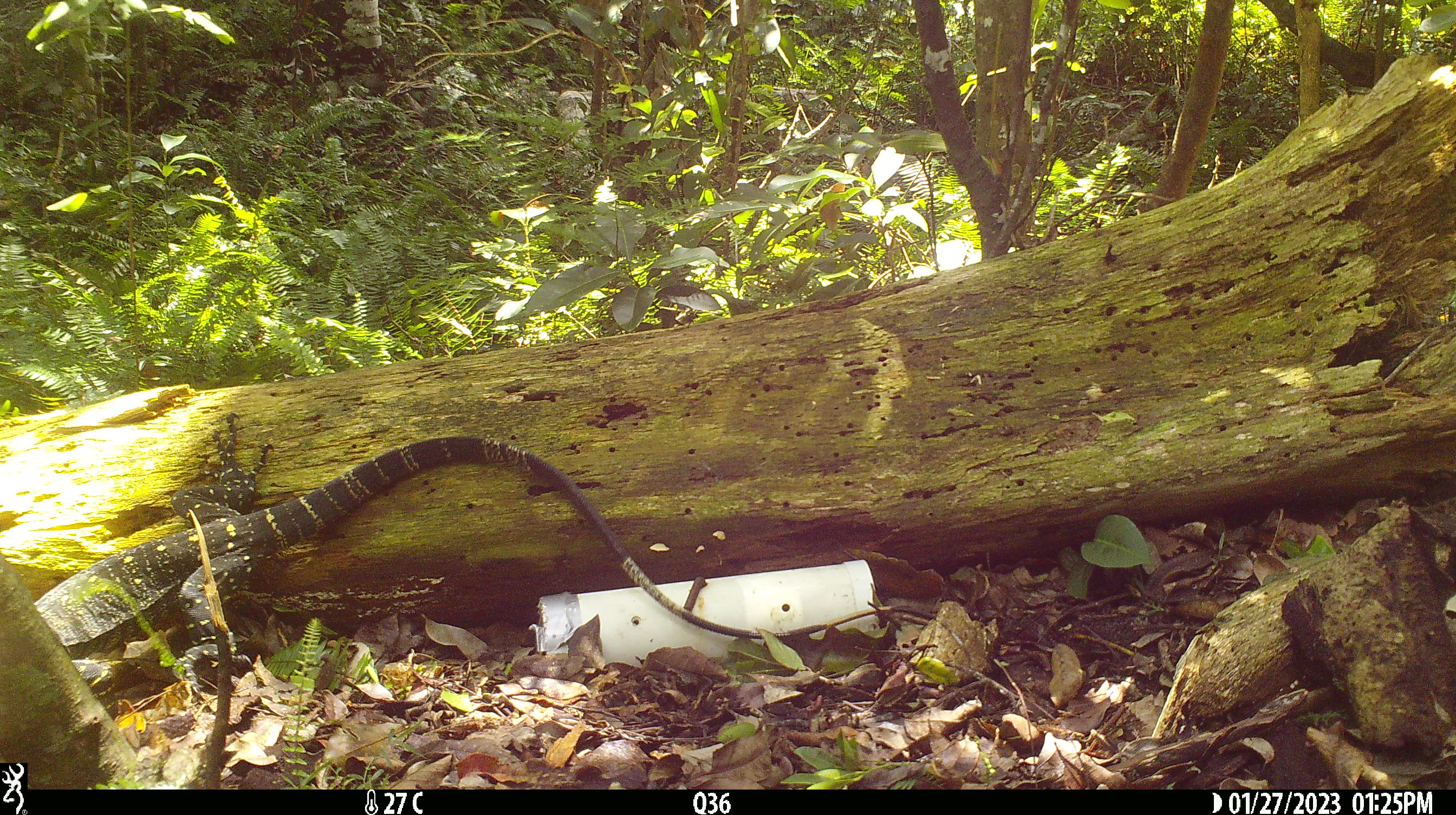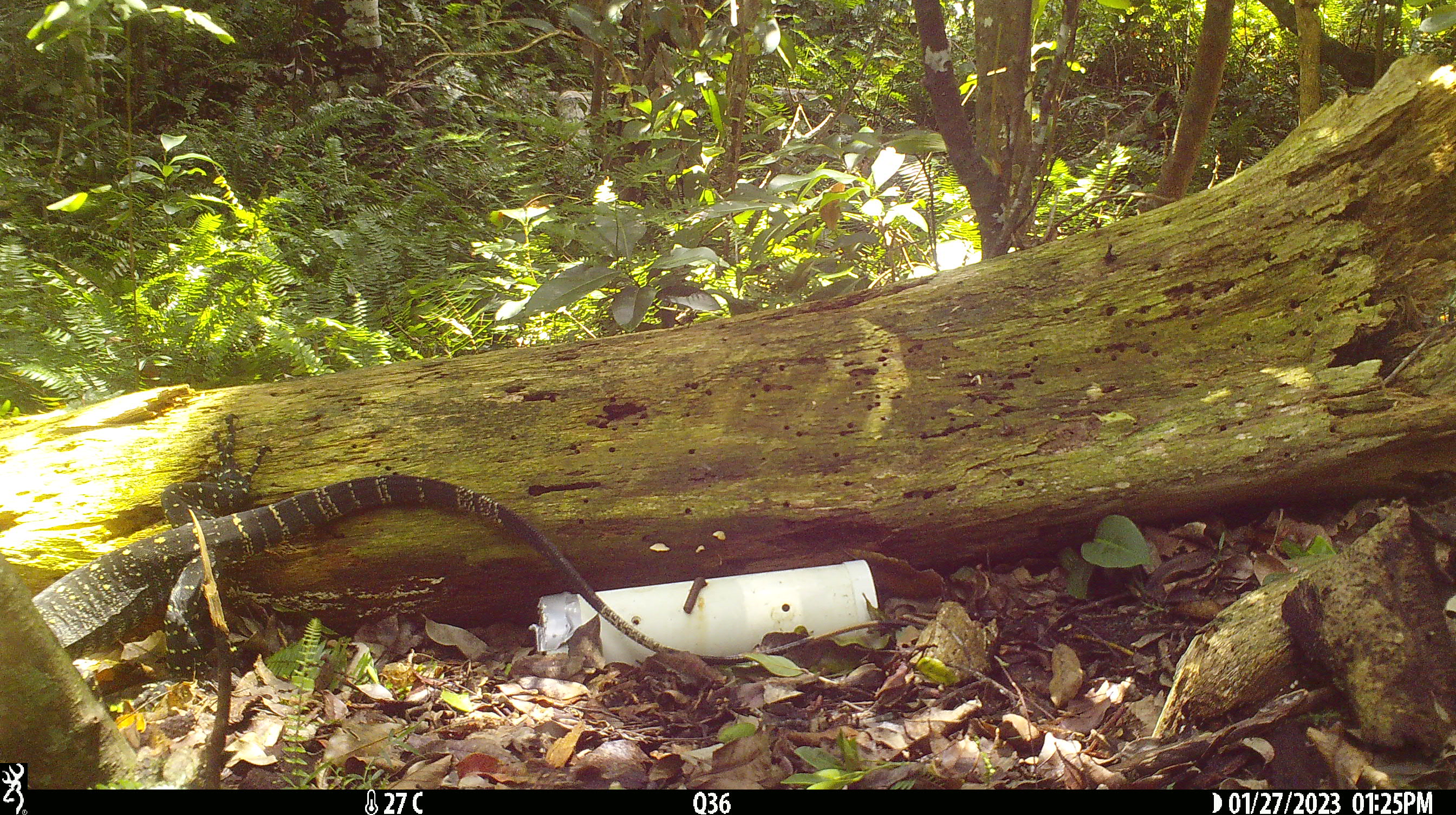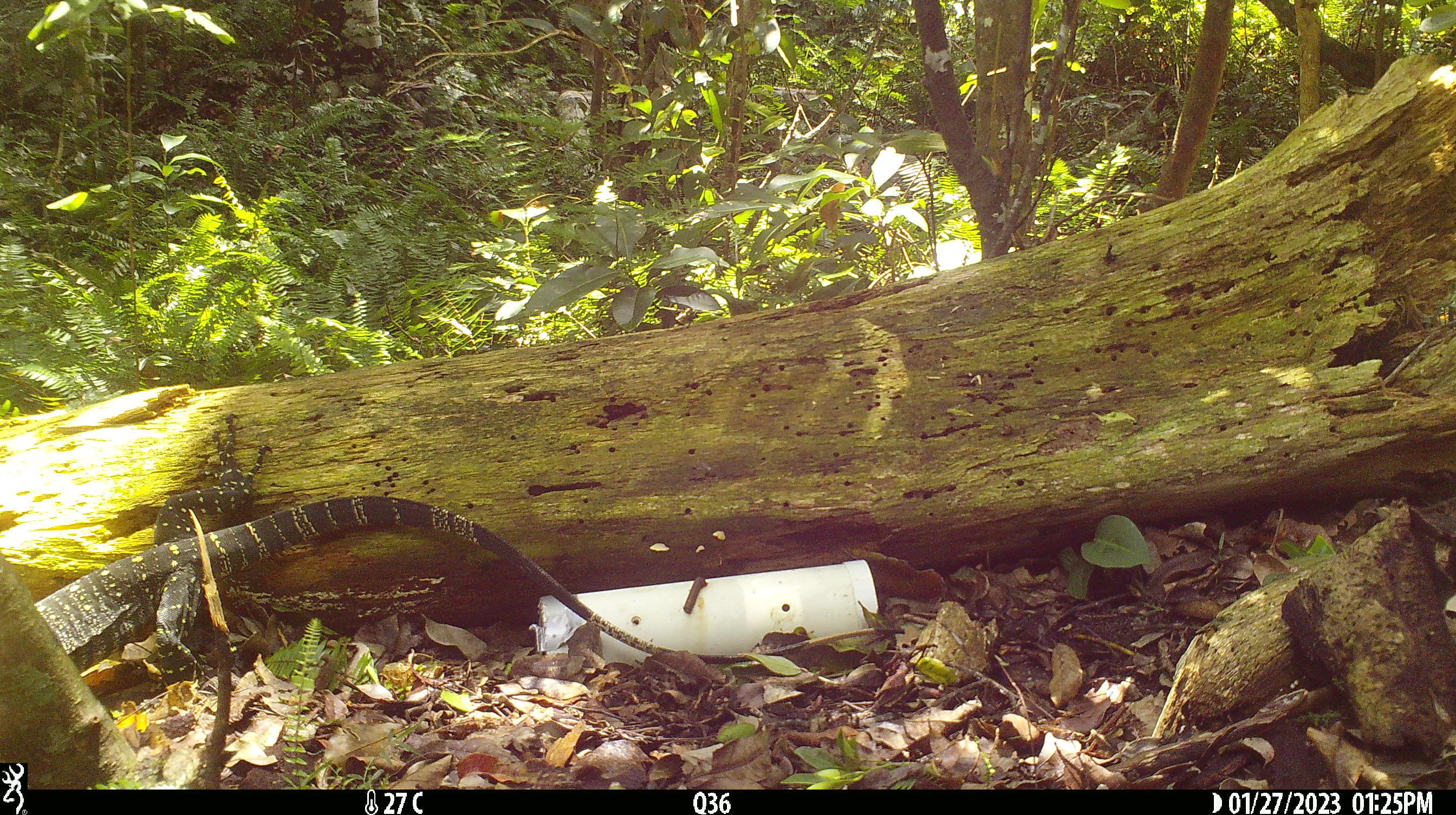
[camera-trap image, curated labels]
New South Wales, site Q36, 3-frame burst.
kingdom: Animalia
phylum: Chordata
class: Reptilia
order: Squamata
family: Varanidae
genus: Varanus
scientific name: Varanus varius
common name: lace monitor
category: goanna